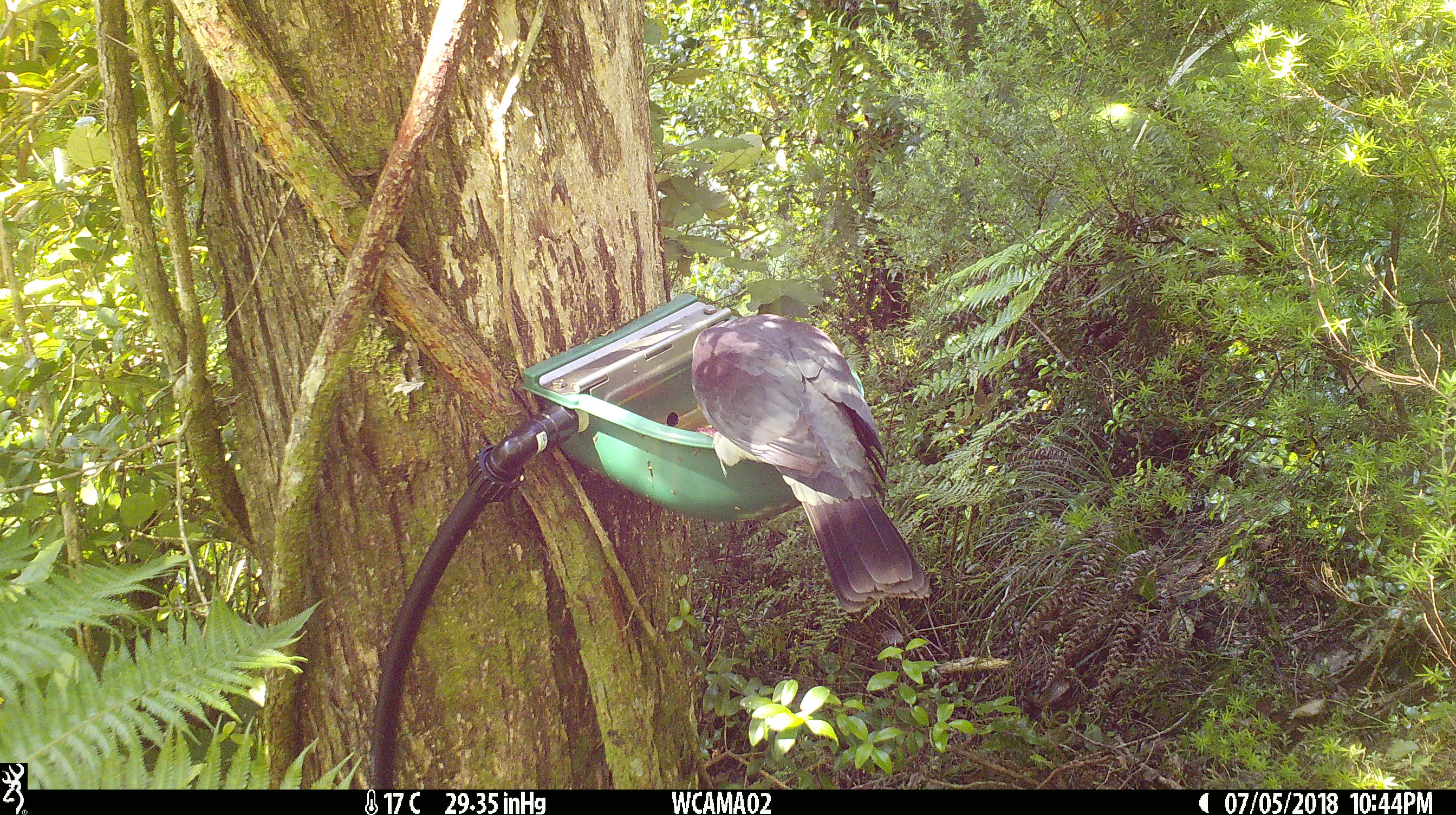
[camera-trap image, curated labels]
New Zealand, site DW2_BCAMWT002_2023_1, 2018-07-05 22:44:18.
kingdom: Animalia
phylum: Chordata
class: Aves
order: Columbiformes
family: Columbidae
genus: Hemiphaga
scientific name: Hemiphaga novaeseelandiae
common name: new zealand pigeon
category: kereru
Kereru (new zealand pigeon) (Hemiphaga novaeseelandiae).